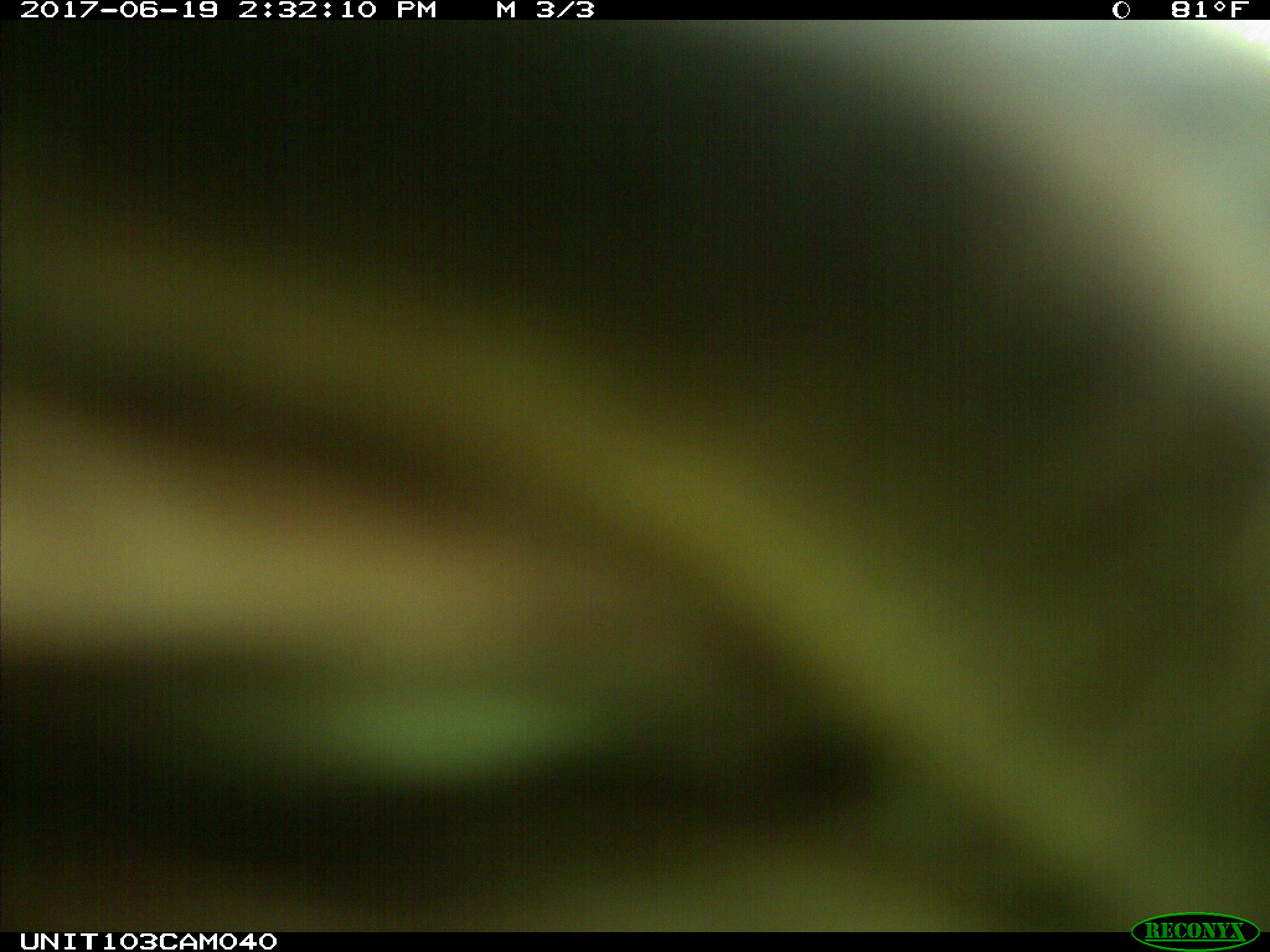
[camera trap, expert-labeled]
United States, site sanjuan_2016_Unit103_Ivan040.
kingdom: Animalia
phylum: Chordata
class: Mammalia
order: Artiodactyla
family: Cervidae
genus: Cervus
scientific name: Cervus elaphus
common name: red deer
Cervus elaphus (red deer).